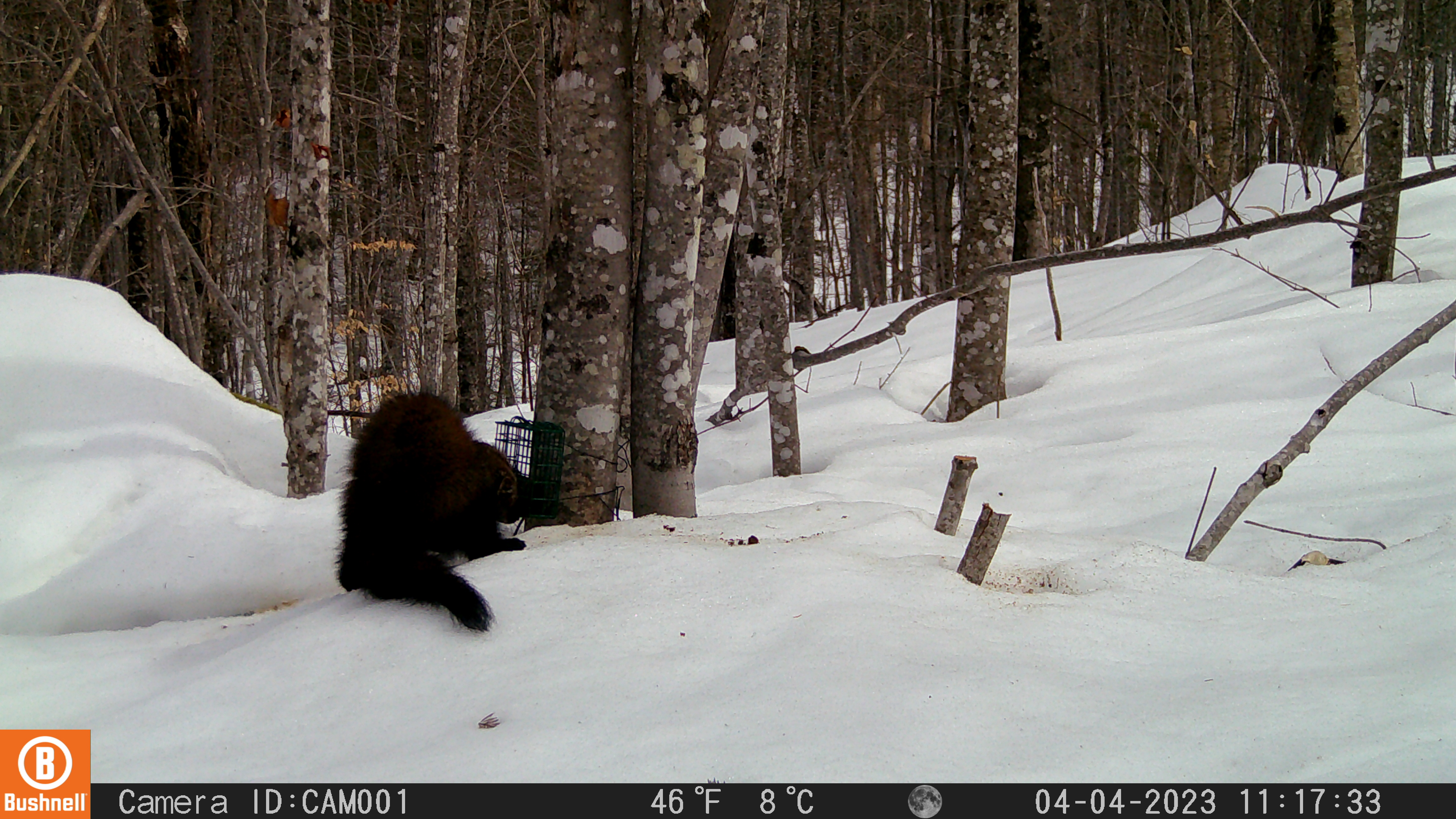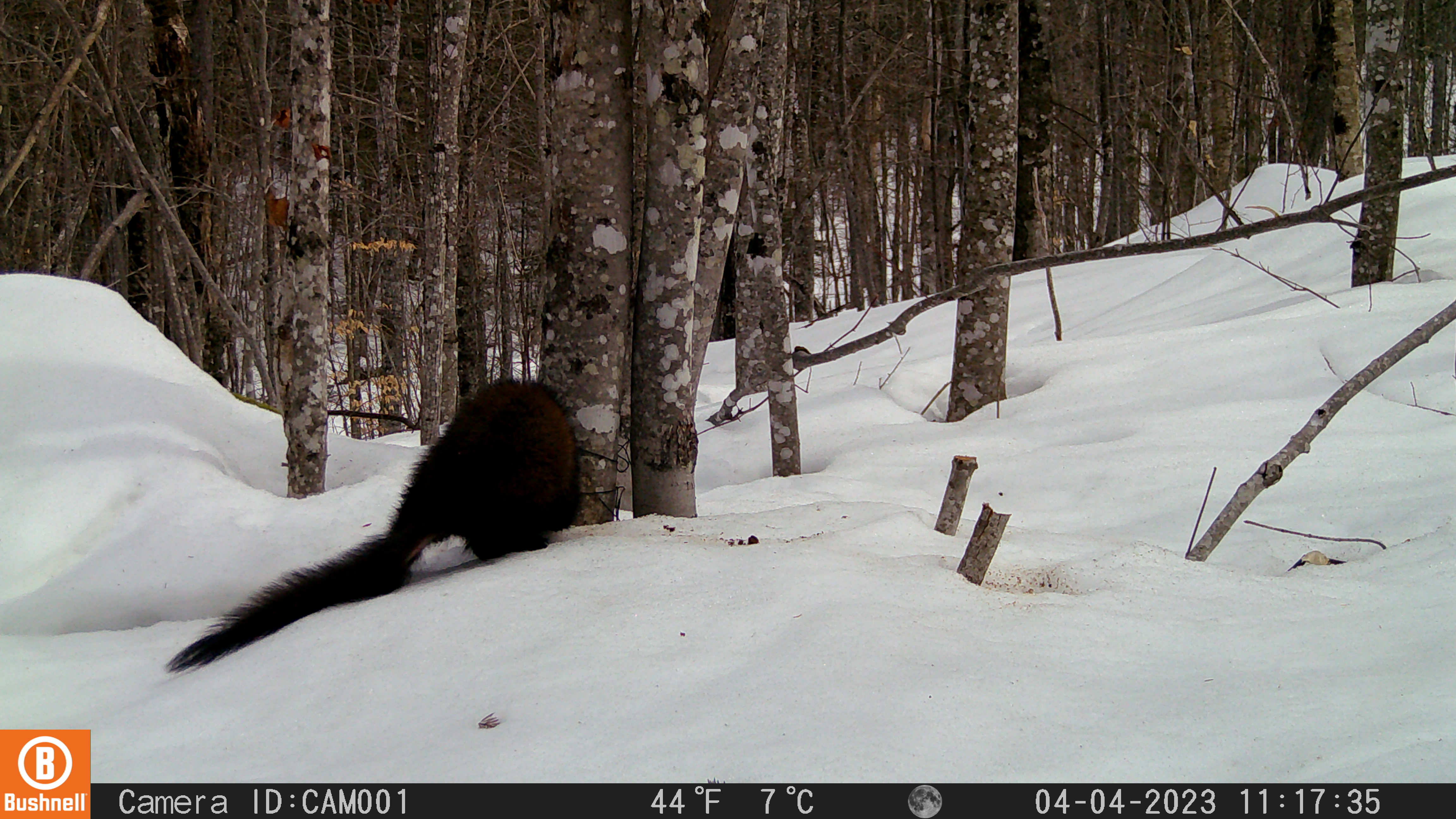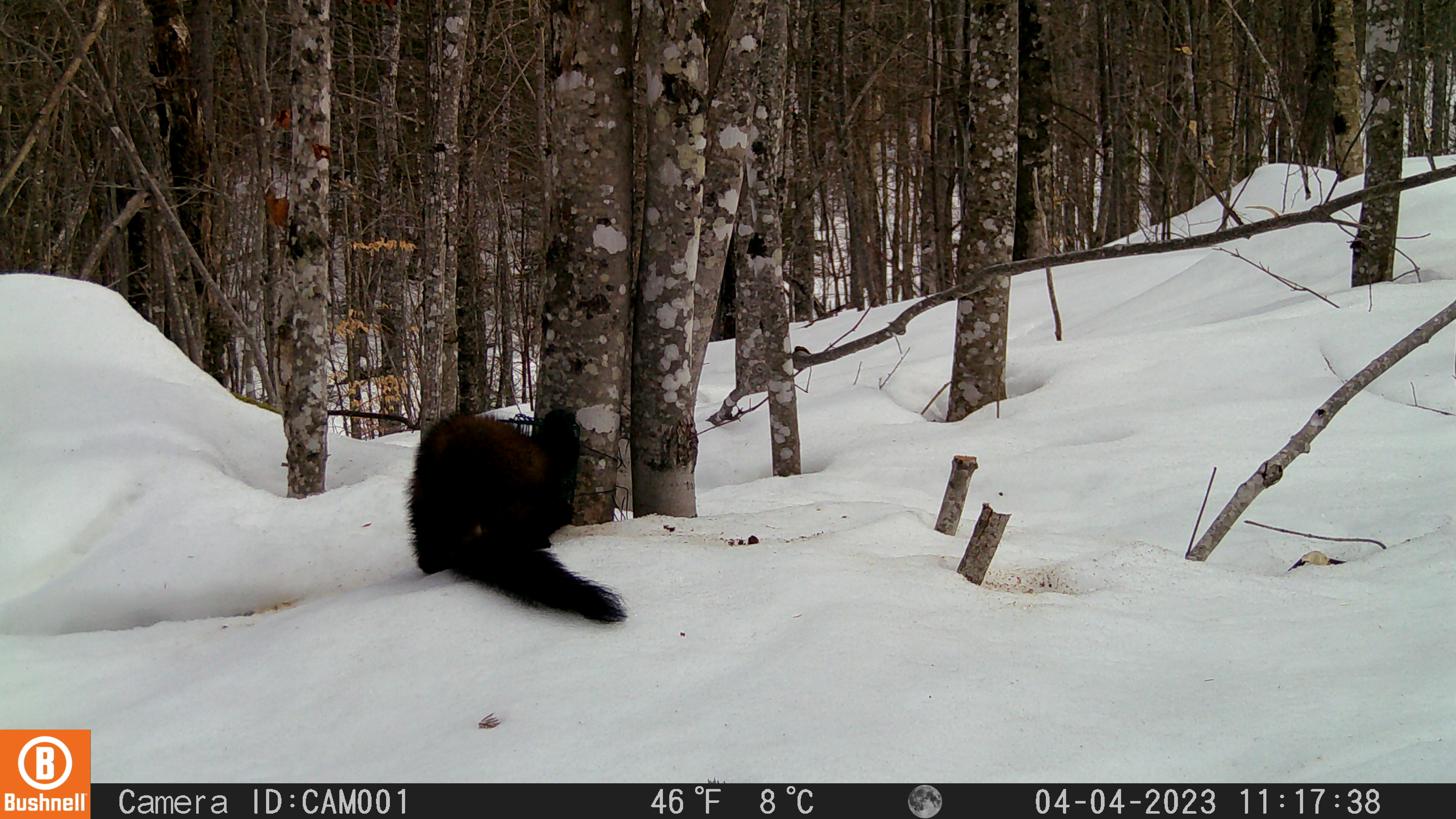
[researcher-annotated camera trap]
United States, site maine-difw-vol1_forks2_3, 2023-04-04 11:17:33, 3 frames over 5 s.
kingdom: Animalia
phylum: Chordata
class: Mammalia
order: Carnivora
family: Mustelidae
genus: Pekania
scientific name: Pekania pennanti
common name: fisher